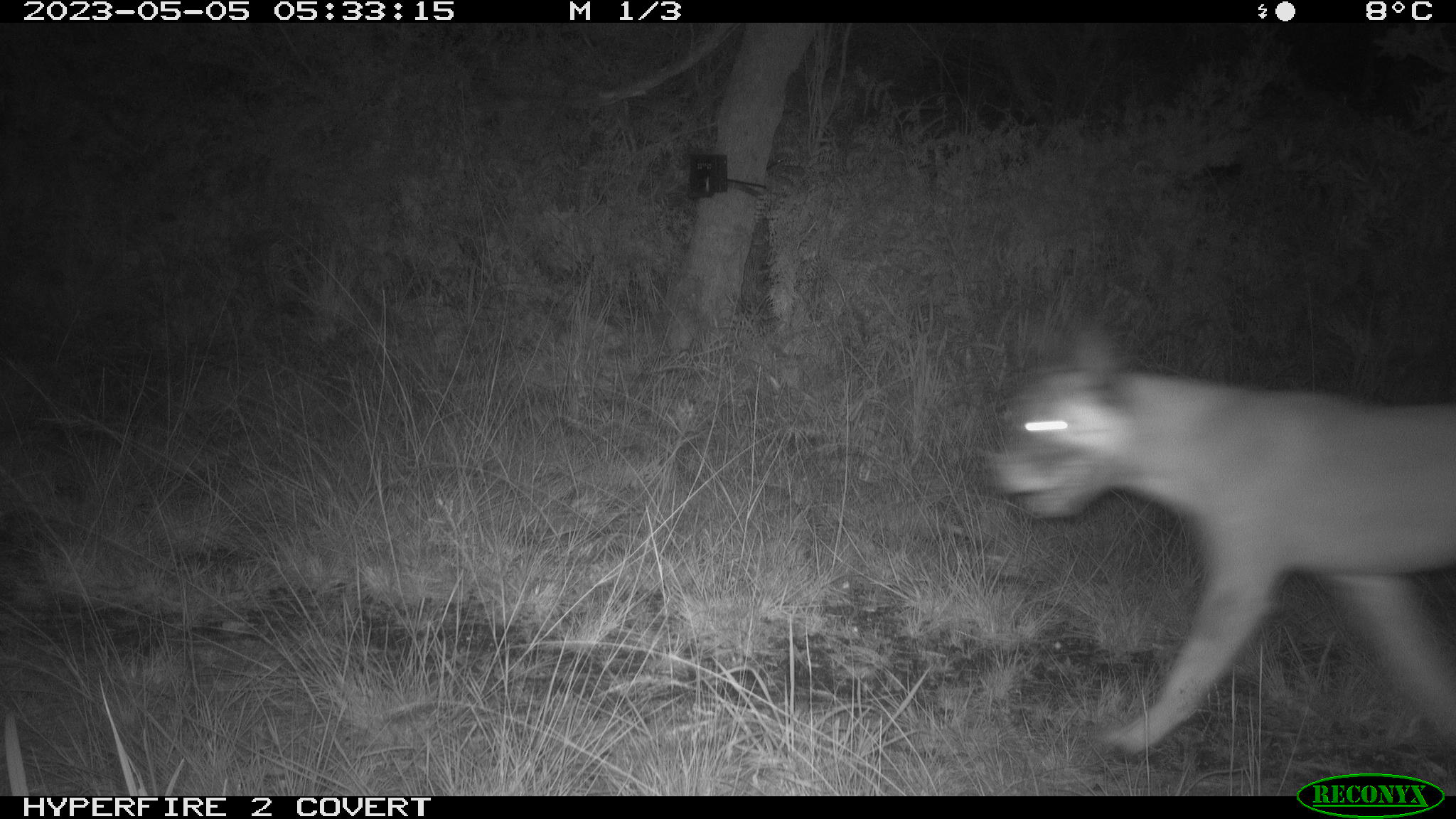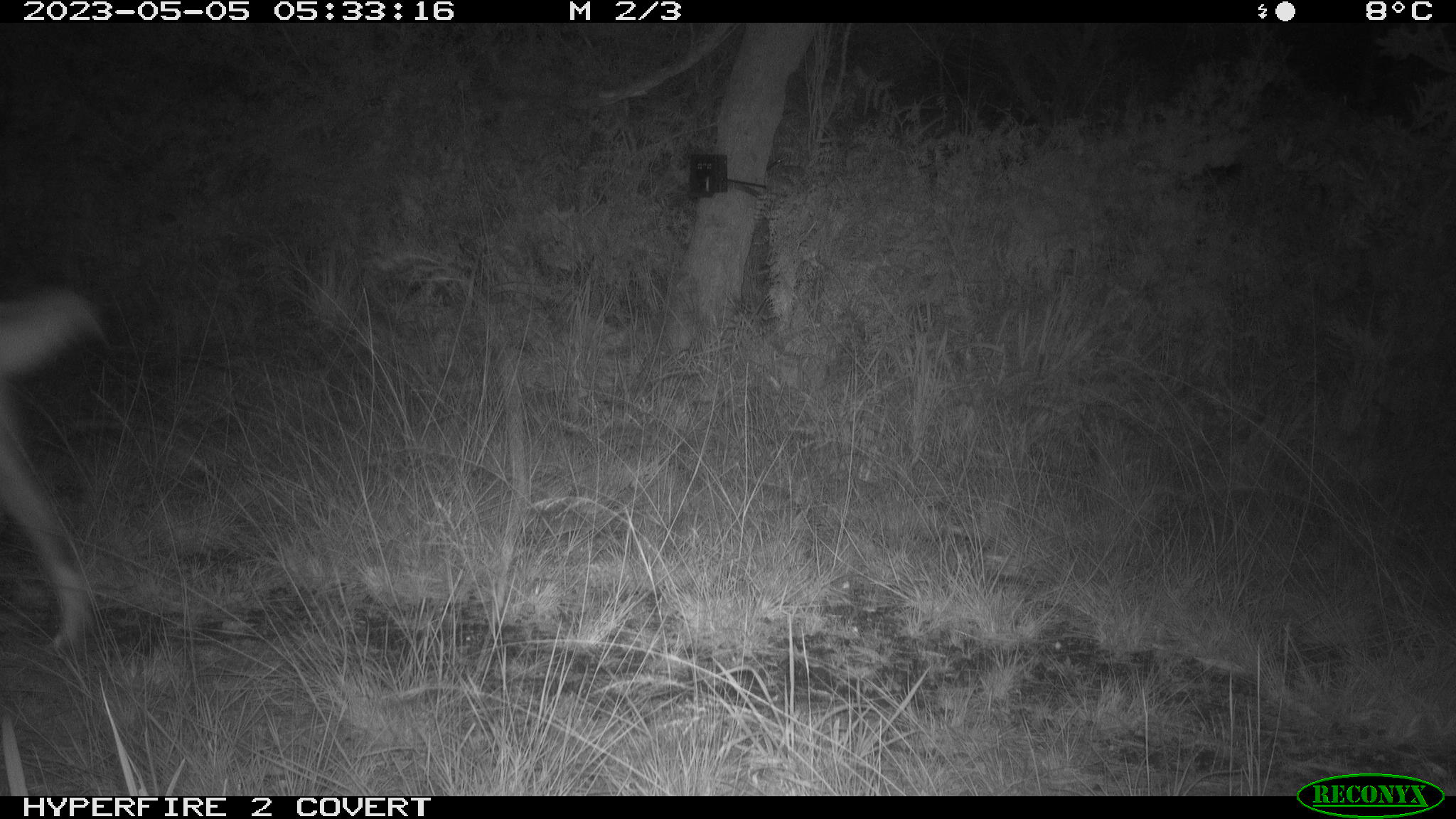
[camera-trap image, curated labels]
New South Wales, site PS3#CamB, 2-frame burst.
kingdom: Animalia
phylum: Chordata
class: Mammalia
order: Carnivora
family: Canidae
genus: Canis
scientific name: Canis familiaris dingo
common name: dingo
Dingo (Canis familiaris dingo).